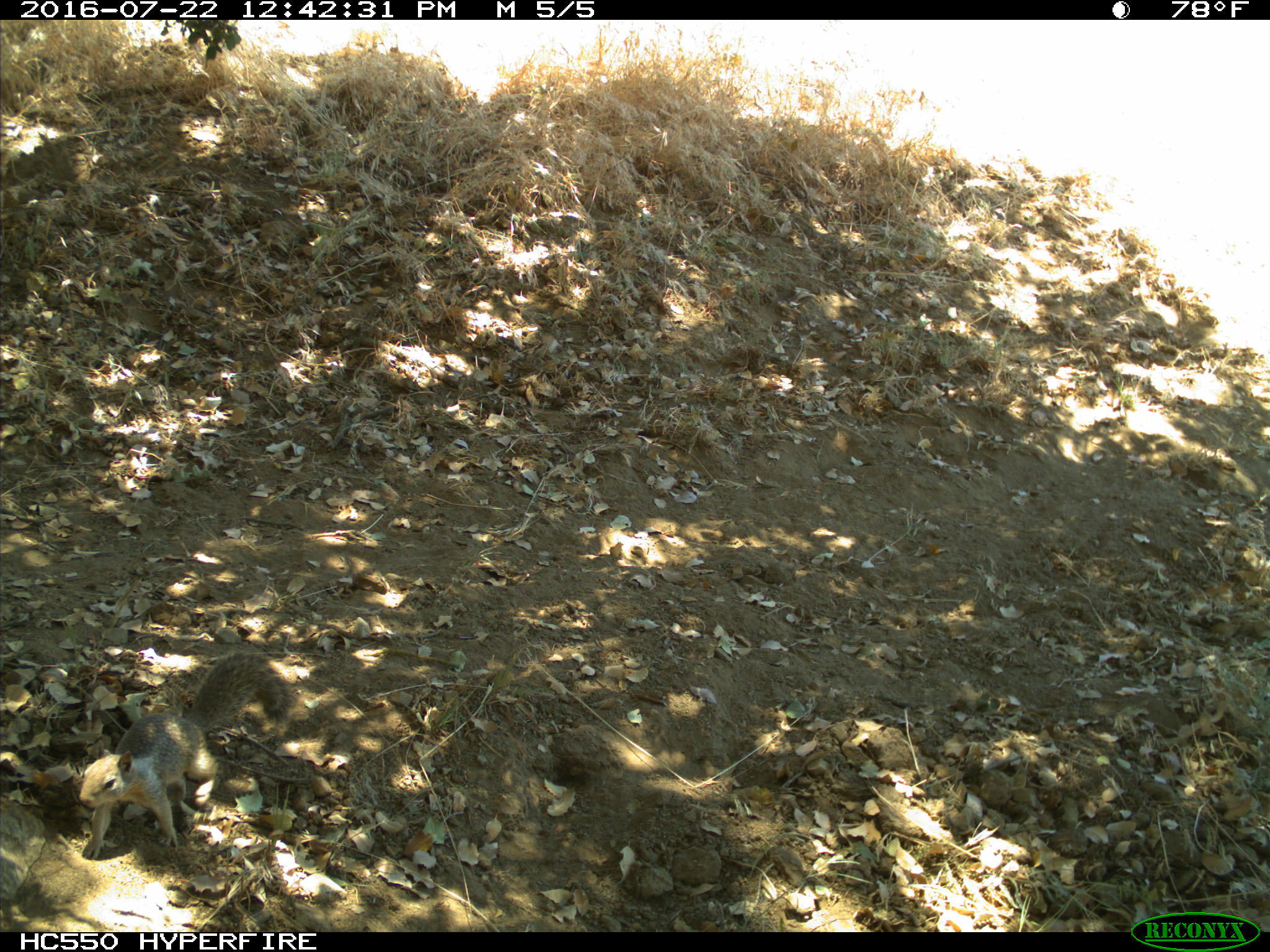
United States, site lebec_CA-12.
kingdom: Animalia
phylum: Chordata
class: Mammalia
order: Rodentia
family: Sciuridae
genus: Otospermophilus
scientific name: Otospermophilus beecheyi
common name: california ground squirrel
Otospermophilus beecheyi (california ground squirrel).